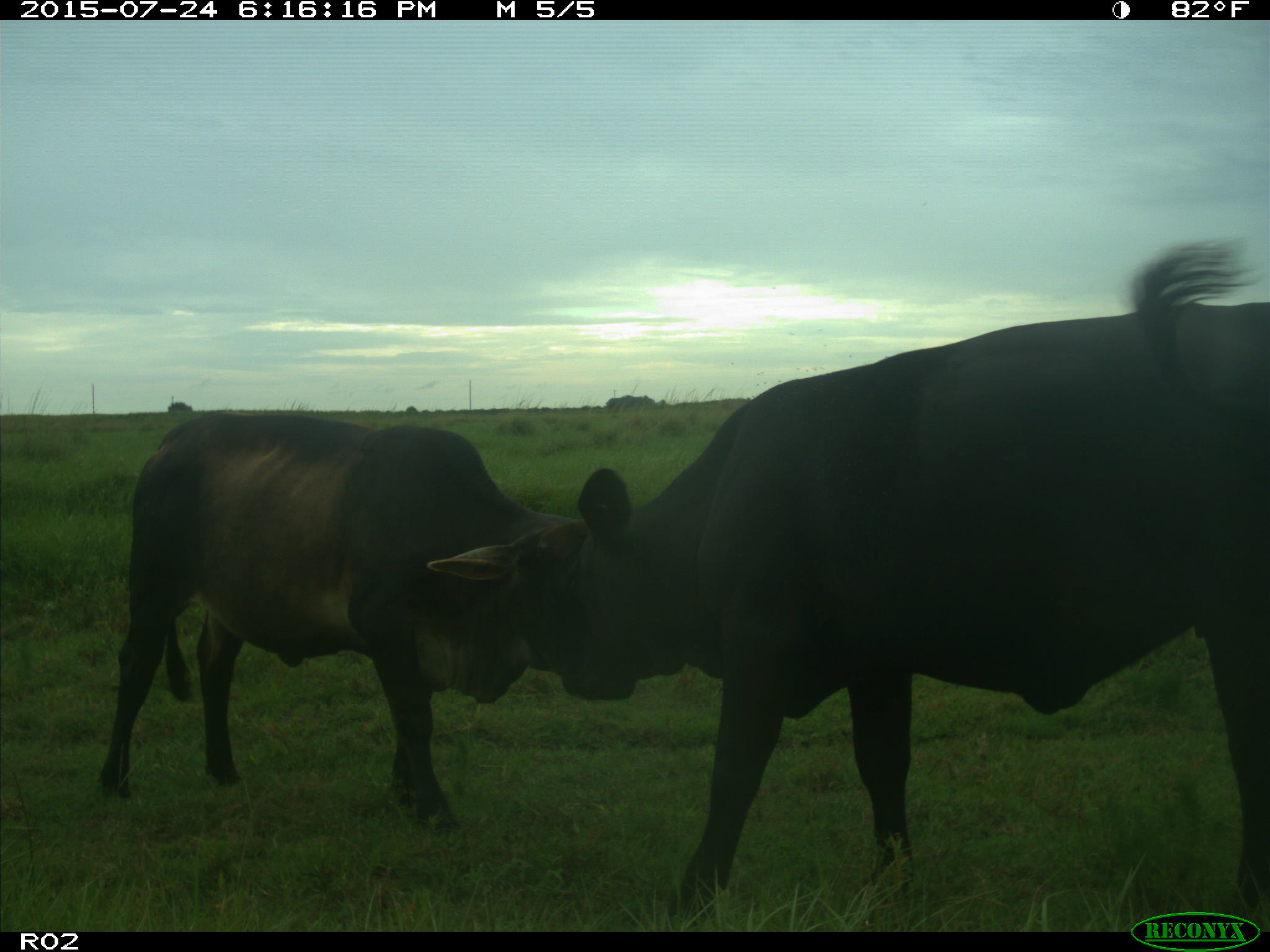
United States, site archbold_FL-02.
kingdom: Animalia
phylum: Chordata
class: Mammalia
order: Artiodactyla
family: Bovidae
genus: Bos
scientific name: Bos taurus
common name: domestic cow